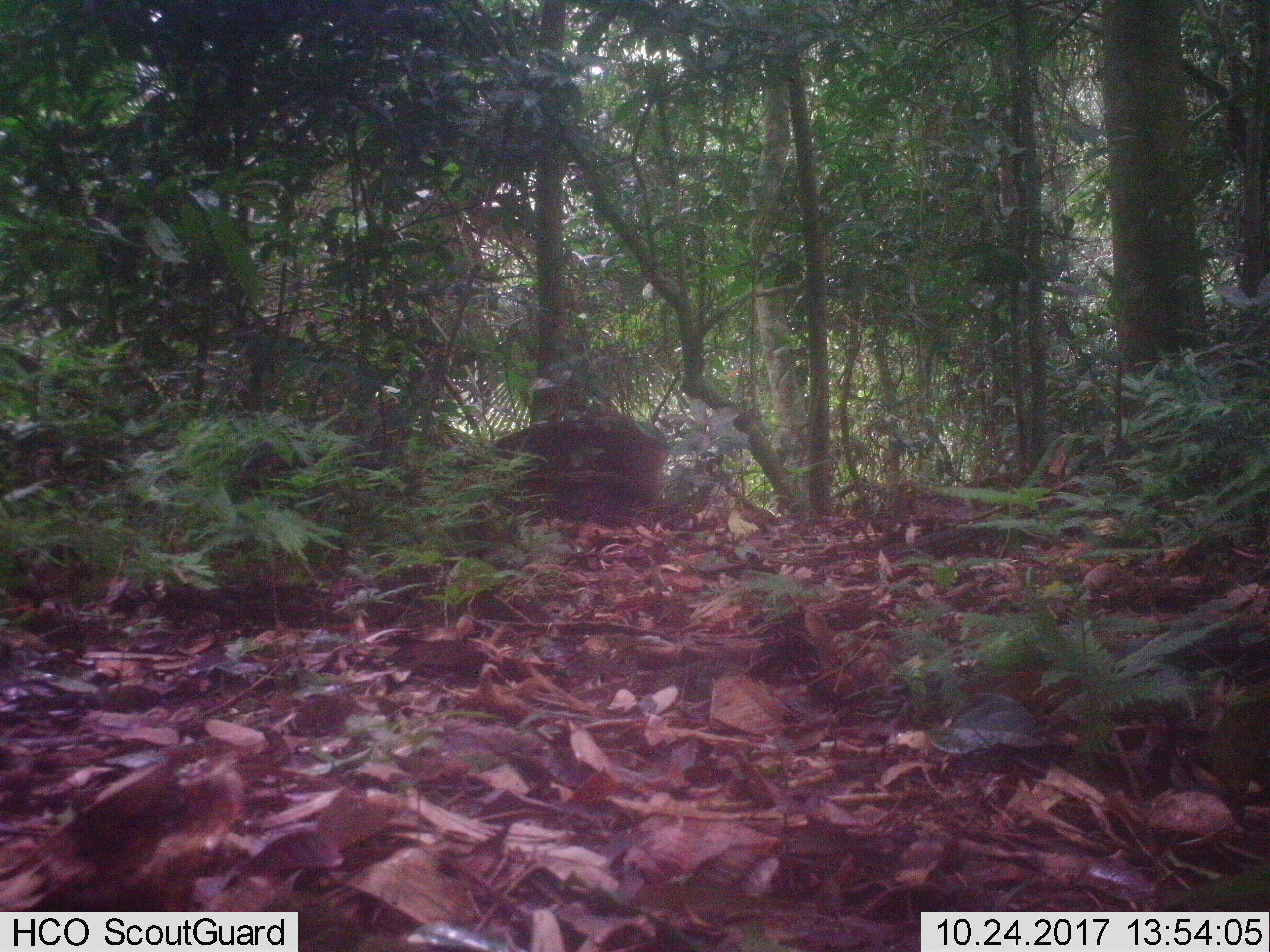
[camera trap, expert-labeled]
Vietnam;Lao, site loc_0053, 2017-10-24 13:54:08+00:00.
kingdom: Animalia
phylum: Chordata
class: Mammalia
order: Artiodactyla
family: Suidae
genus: Sus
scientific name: Sus scrofa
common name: eurasian wild pig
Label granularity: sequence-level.